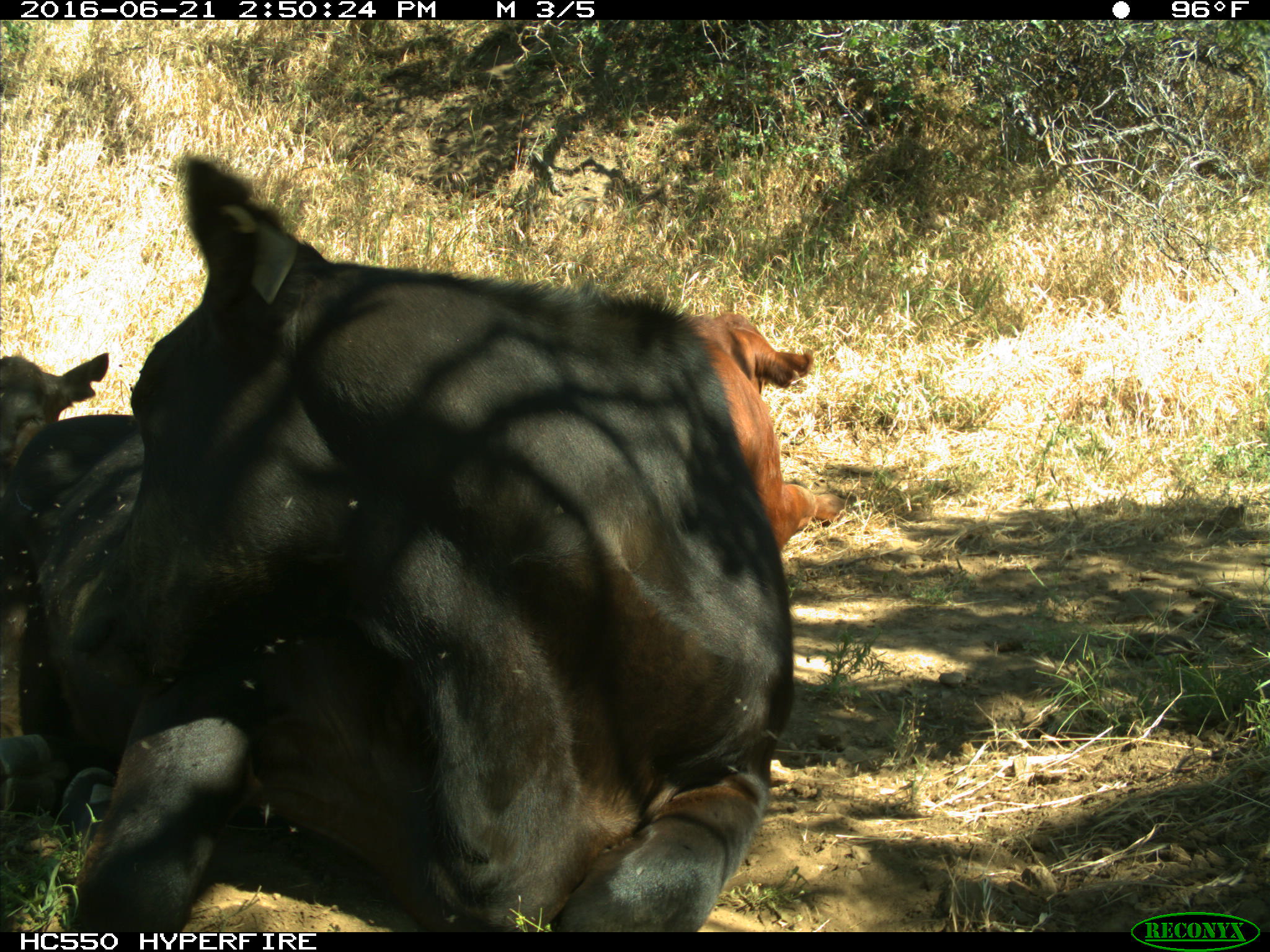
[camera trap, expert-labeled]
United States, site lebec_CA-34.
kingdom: Animalia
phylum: Chordata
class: Mammalia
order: Artiodactyla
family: Bovidae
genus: Bos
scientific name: Bos taurus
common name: domestic cow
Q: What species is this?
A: Bos taurus (domestic cow).